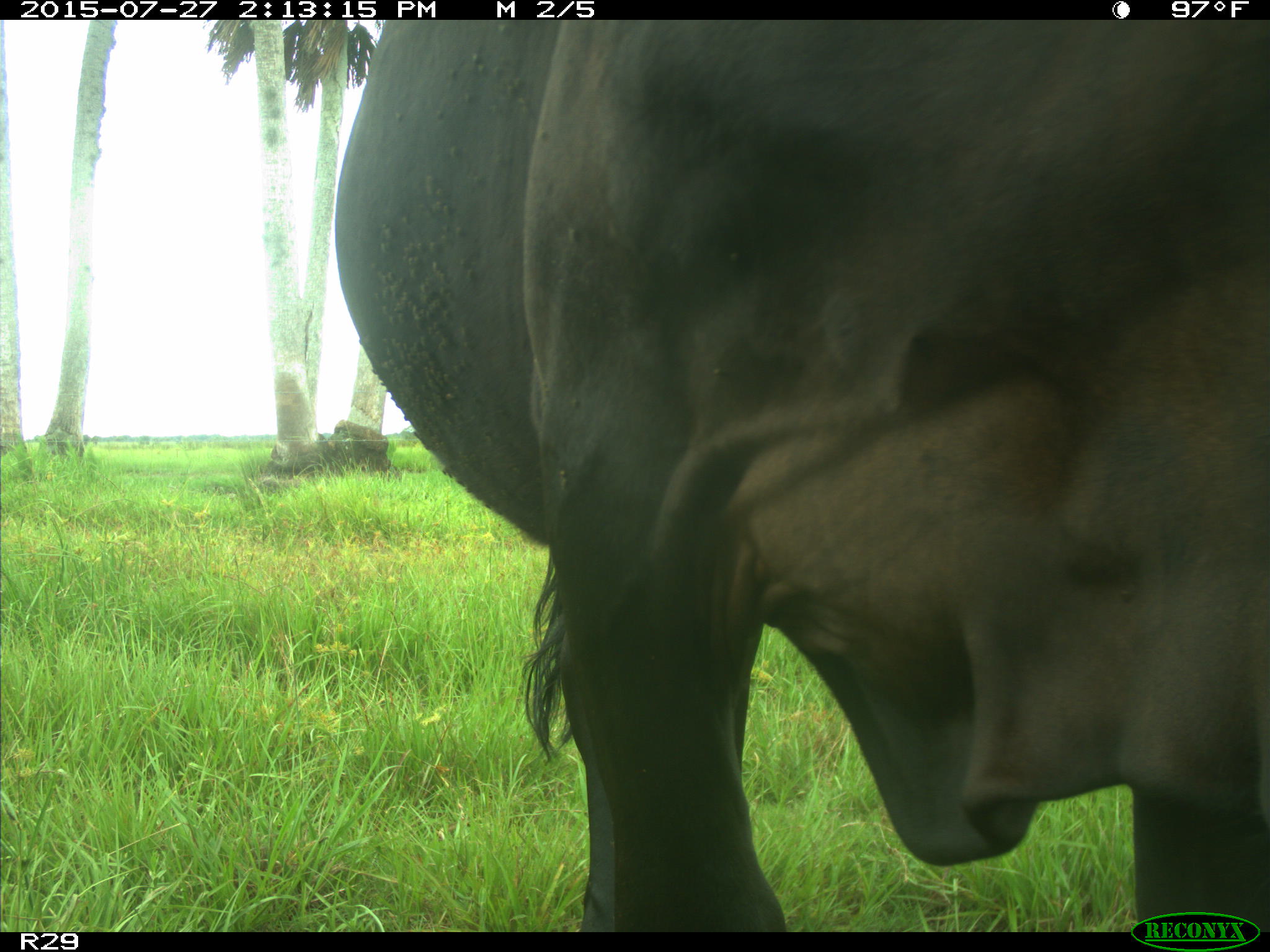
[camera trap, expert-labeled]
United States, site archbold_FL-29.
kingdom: Animalia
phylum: Chordata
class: Mammalia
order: Artiodactyla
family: Bovidae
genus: Bos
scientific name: Bos taurus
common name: domestic cow